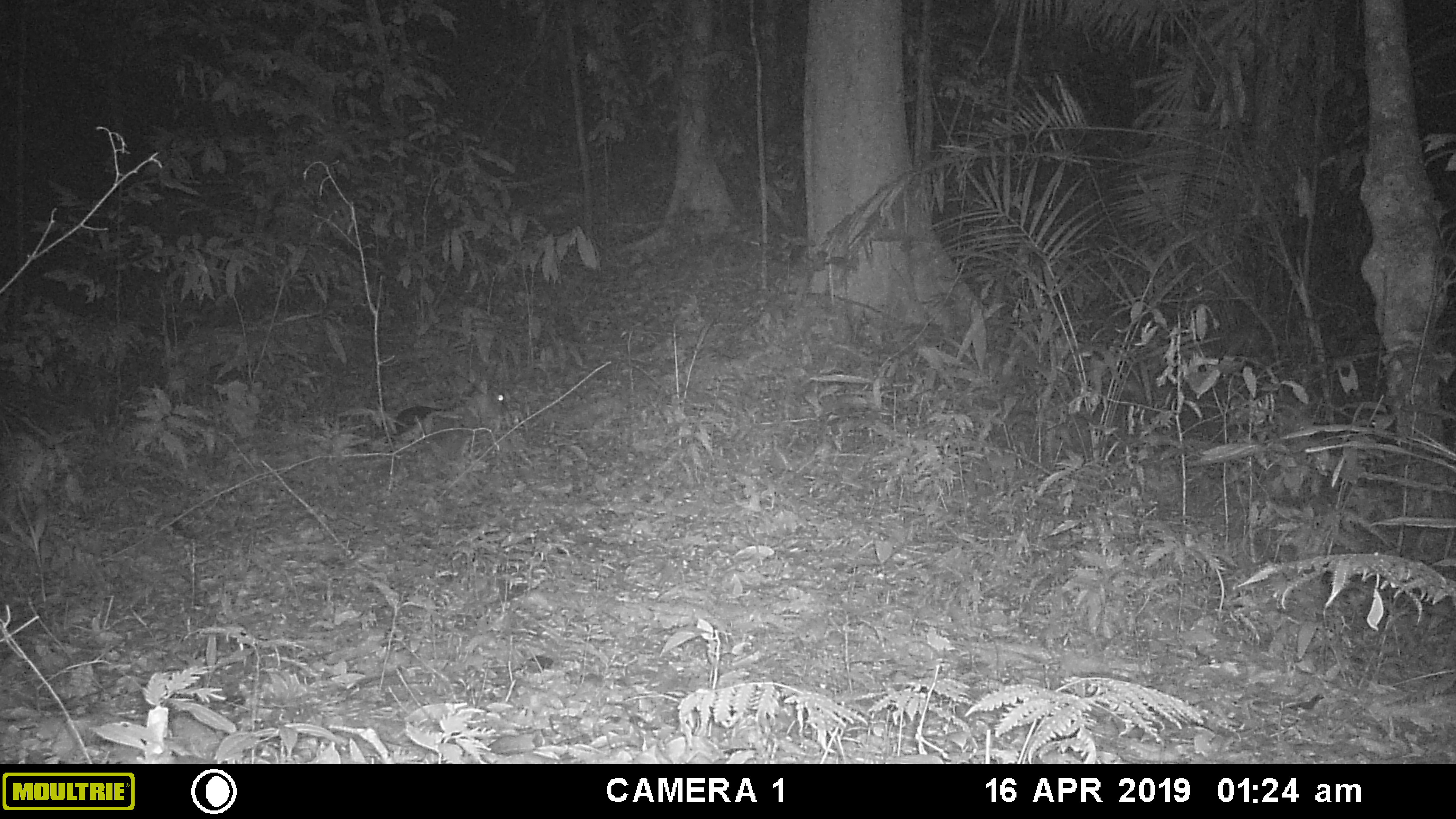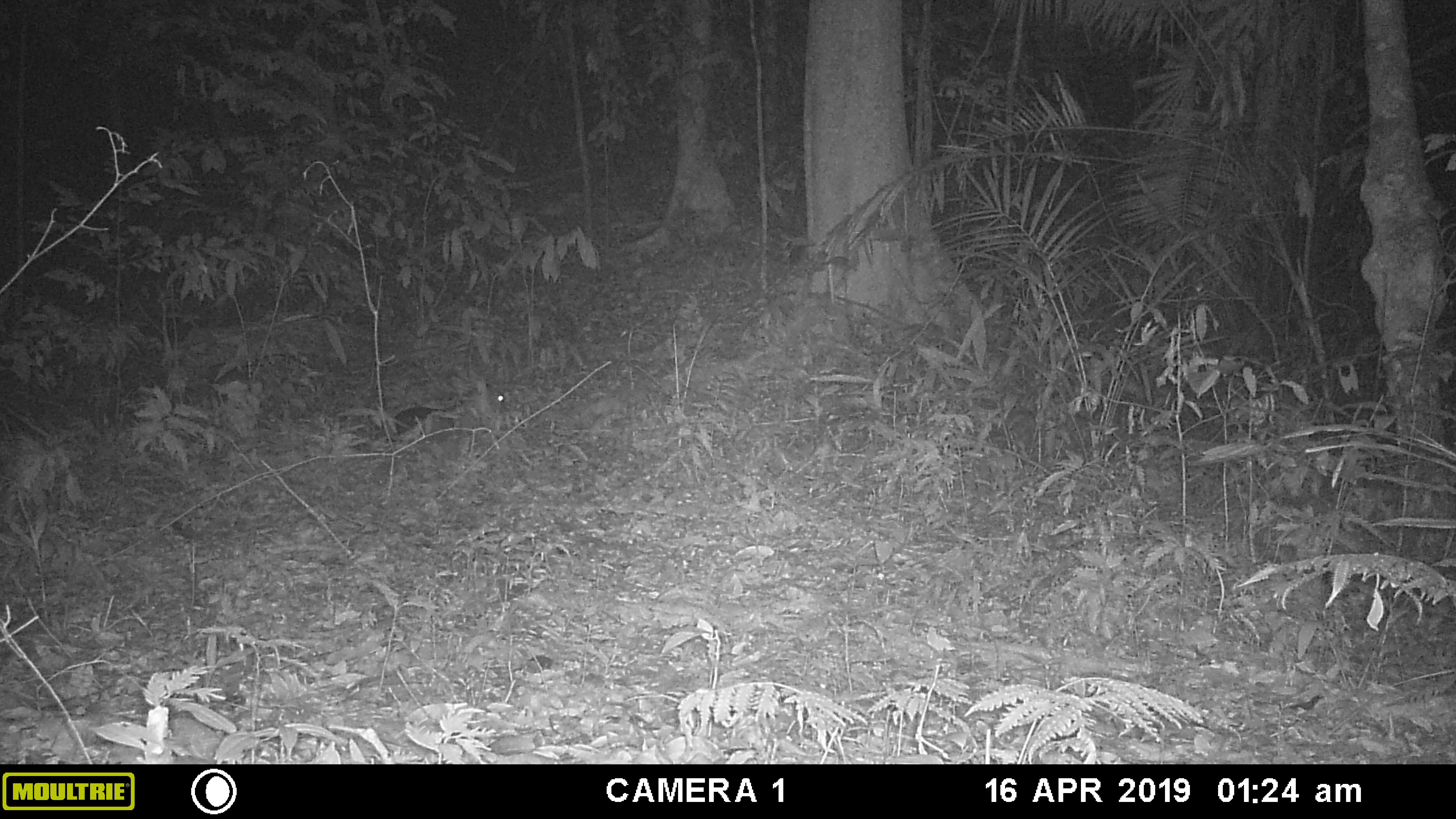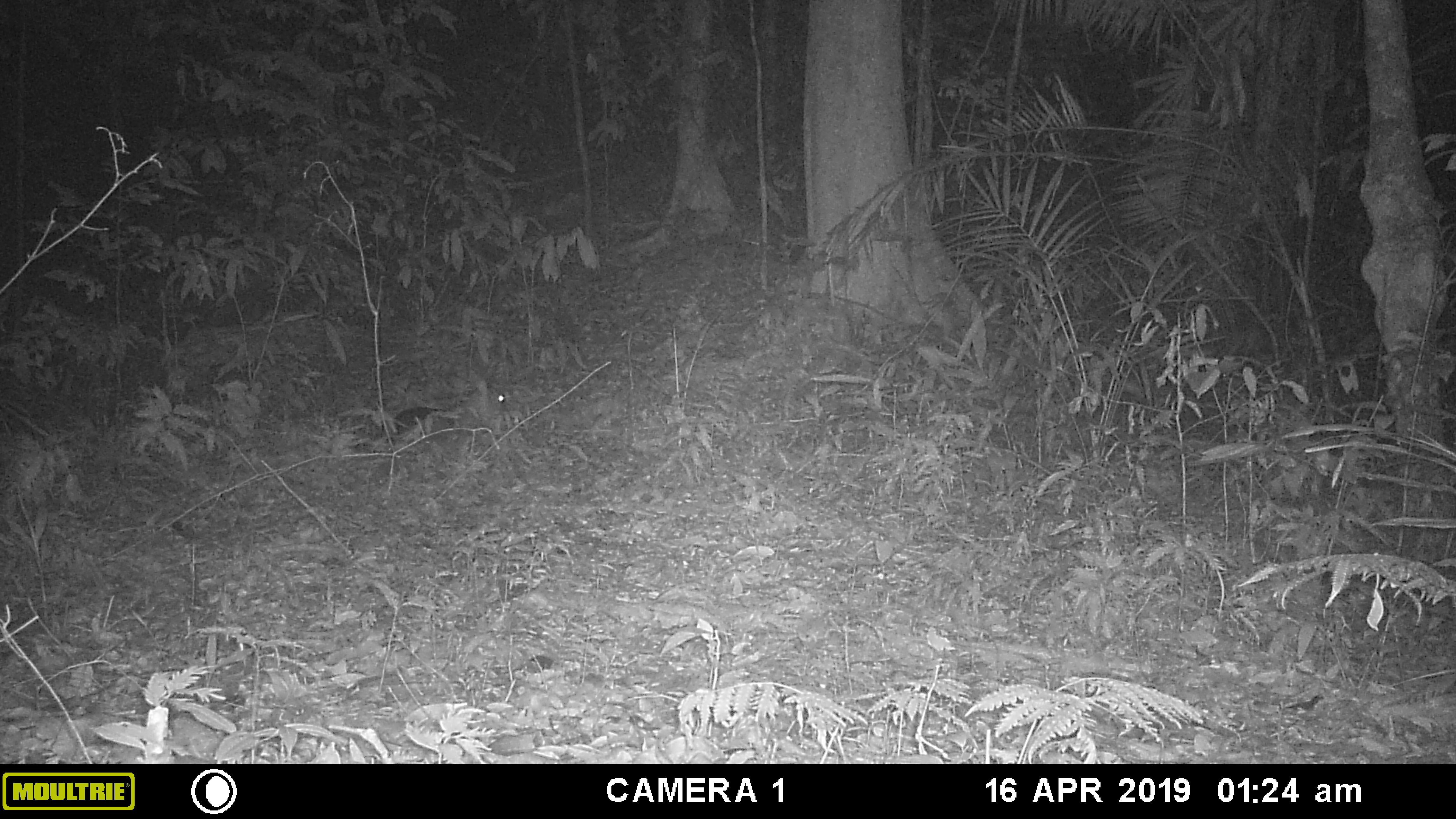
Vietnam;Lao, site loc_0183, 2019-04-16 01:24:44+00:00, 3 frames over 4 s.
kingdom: Animalia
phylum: Chordata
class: Mammalia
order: Artiodactyla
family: Cervidae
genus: Muntiacus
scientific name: Muntiacus vuquangensis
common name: large-antlered muntjac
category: large antlered muntjac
Large antlered muntjac (large-antlered muntjac) (Muntiacus vuquangensis). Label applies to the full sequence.